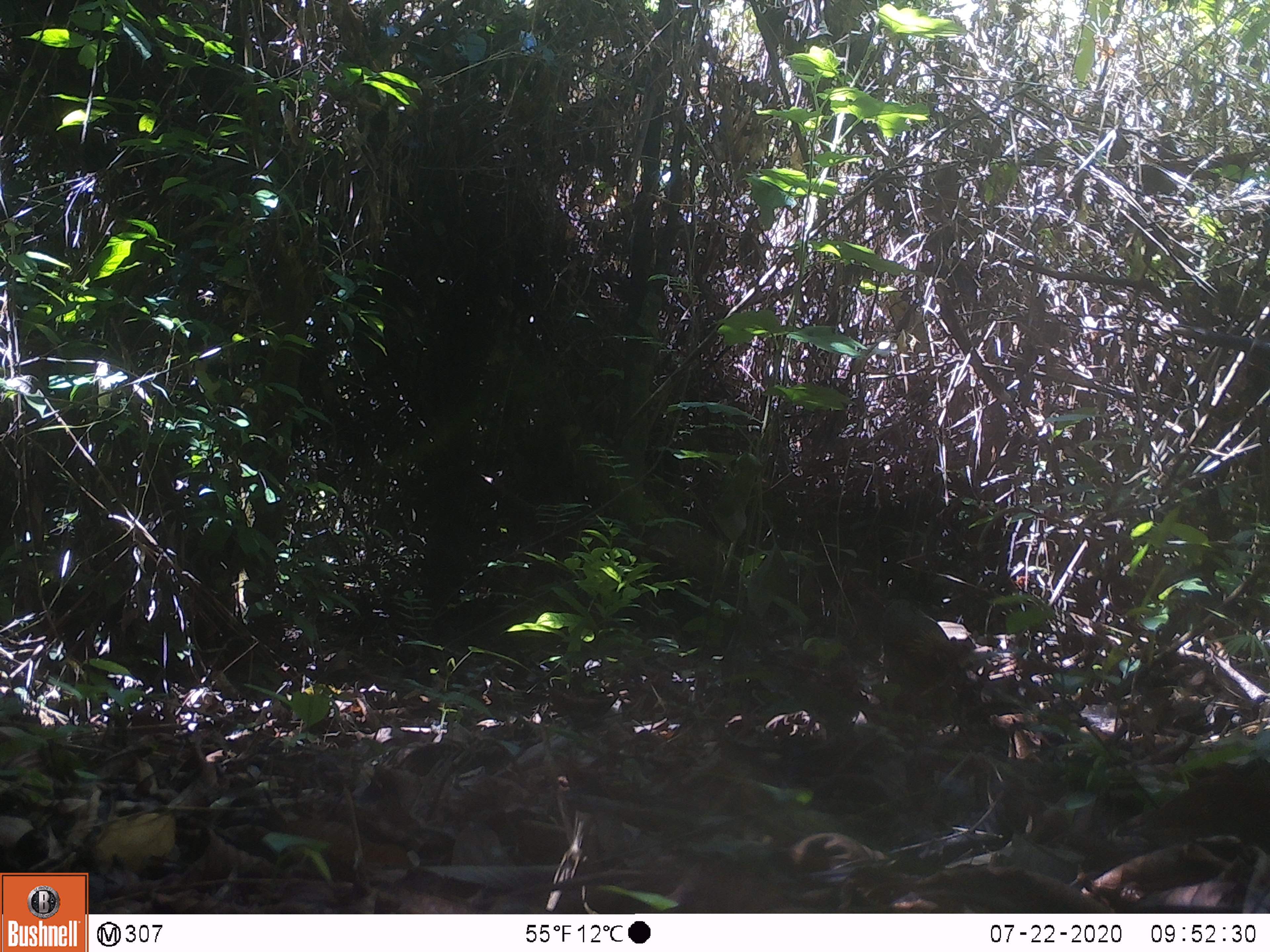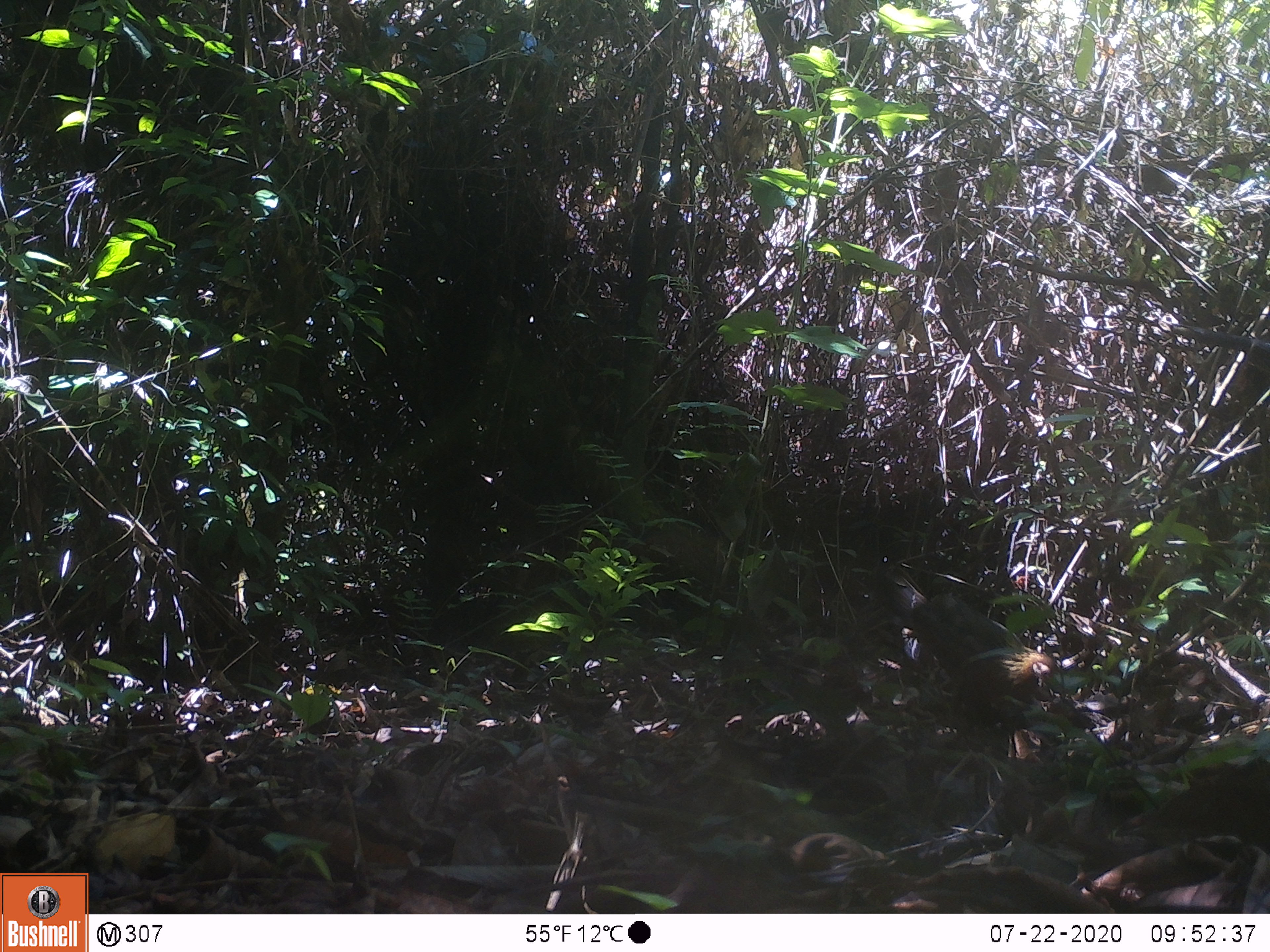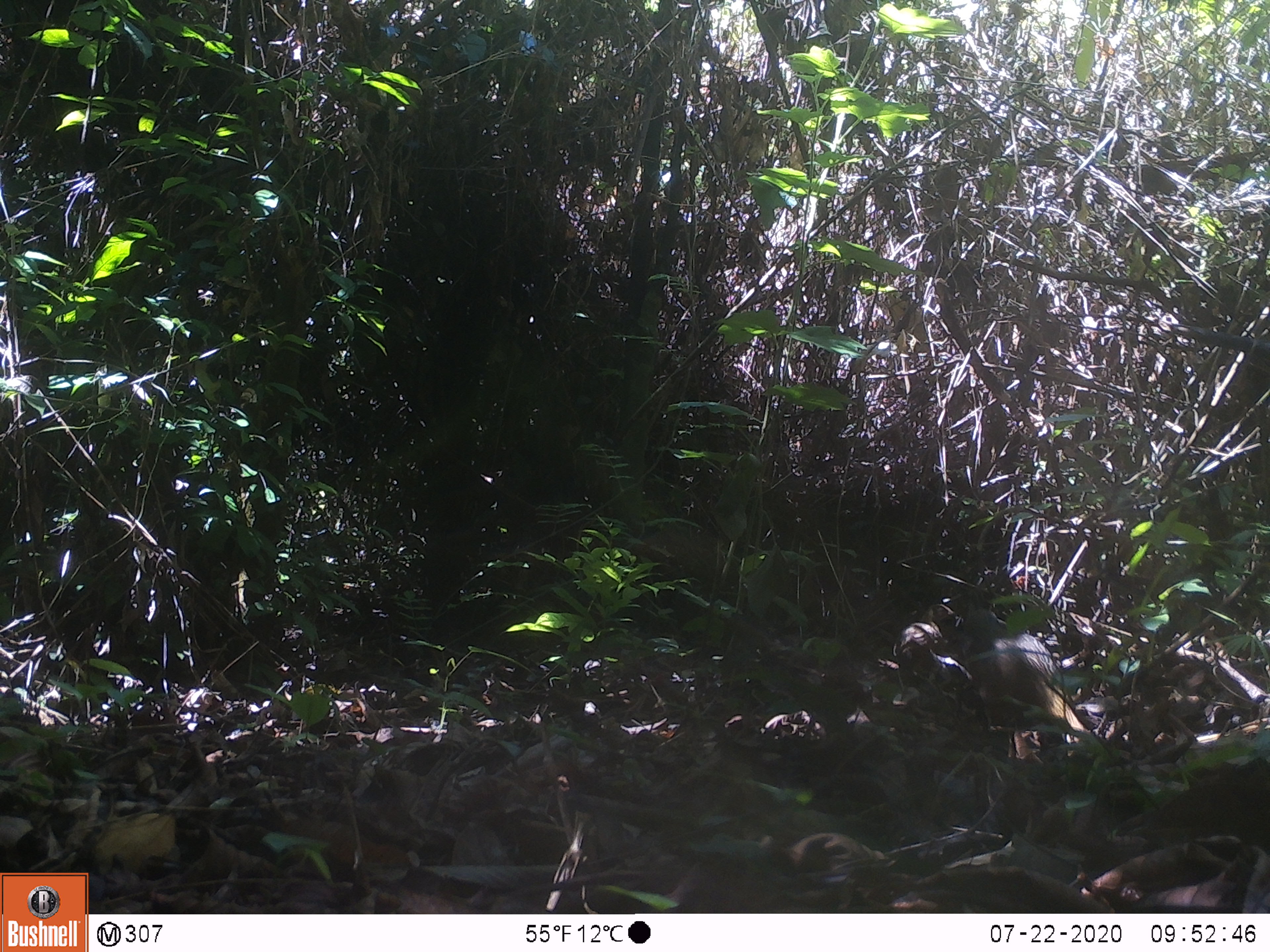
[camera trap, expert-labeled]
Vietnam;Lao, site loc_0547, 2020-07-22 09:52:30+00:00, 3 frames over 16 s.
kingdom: Animalia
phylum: Chordata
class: Aves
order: Galliformes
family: Phasianidae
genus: Gallus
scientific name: Gallus gallus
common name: red junglefowl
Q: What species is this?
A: Red junglefowl (Gallus gallus).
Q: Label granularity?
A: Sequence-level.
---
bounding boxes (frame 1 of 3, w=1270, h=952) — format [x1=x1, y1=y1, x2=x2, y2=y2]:
red junglefowl: [x1=876, y1=599, x2=977, y2=671]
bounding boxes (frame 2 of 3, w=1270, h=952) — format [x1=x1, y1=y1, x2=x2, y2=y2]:
red junglefowl: [x1=878, y1=569, x2=1062, y2=714]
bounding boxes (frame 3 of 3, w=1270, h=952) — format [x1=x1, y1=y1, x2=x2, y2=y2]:
red junglefowl: [x1=962, y1=604, x2=1092, y2=759]